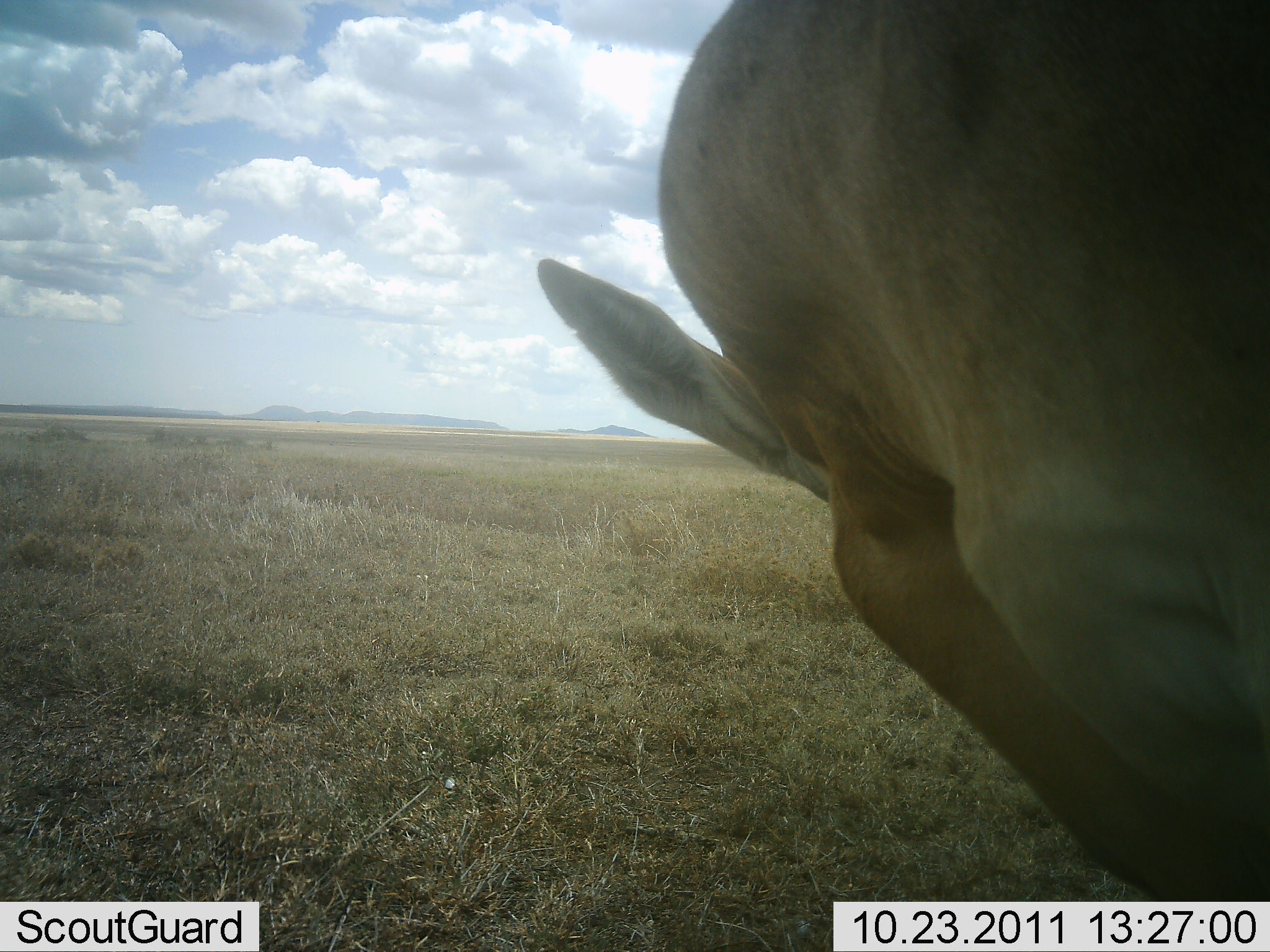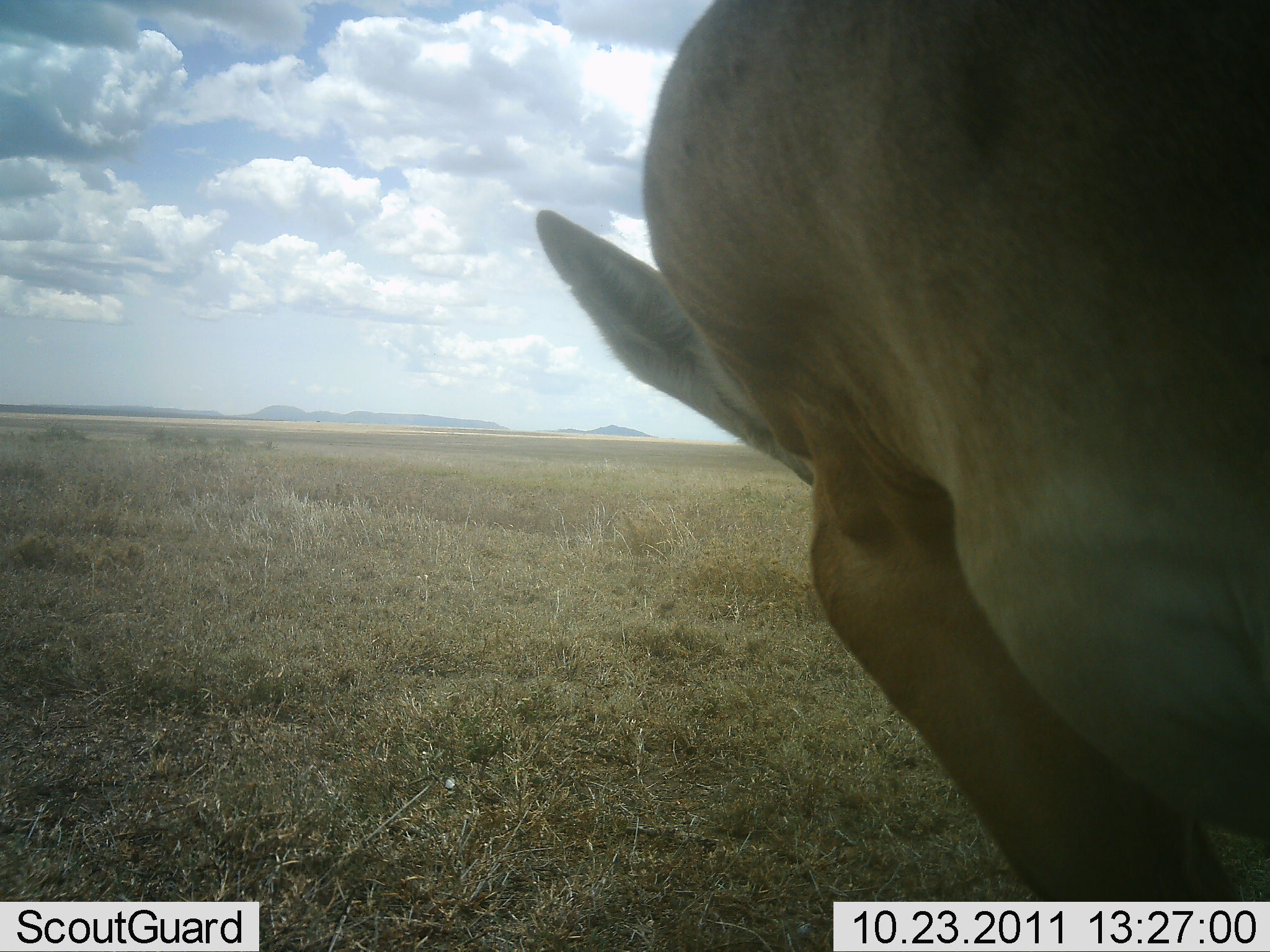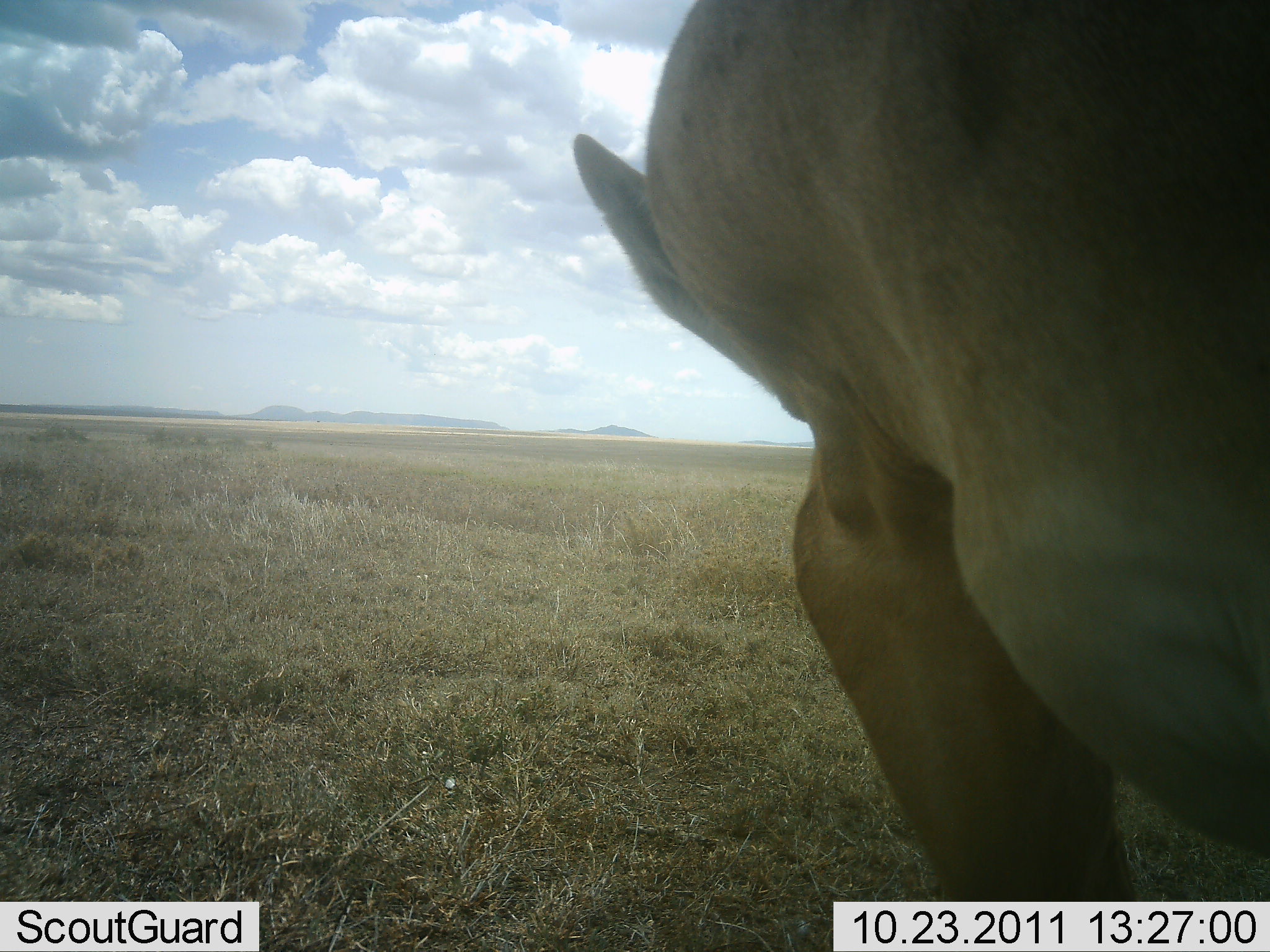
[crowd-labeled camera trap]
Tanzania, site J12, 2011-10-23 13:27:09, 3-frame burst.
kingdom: Animalia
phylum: Chordata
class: Mammalia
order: Artiodactyla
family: Bovidae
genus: Alcelaphus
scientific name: Alcelaphus buselaphus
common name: hartebeest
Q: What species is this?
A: Hartebeest (Alcelaphus buselaphus).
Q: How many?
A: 1.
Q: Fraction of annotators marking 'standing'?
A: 71%.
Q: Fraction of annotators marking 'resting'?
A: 0%.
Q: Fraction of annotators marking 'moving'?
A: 14%.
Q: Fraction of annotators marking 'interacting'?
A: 0%.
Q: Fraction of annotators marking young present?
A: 0%.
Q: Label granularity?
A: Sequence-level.